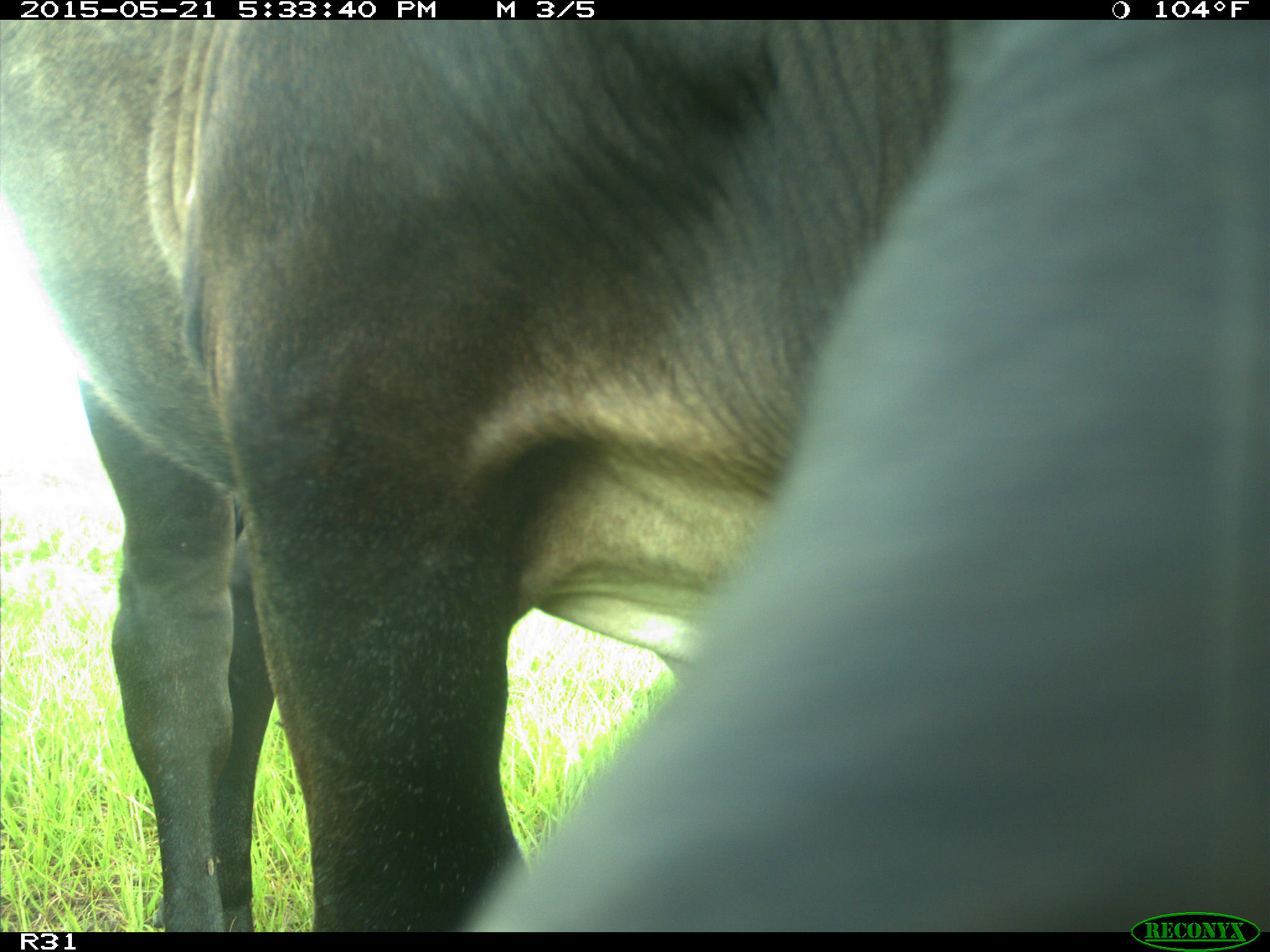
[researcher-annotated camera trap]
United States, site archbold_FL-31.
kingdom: Animalia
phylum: Chordata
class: Mammalia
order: Artiodactyla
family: Bovidae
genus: Bos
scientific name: Bos taurus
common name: domestic cow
Bos taurus (domestic cow).